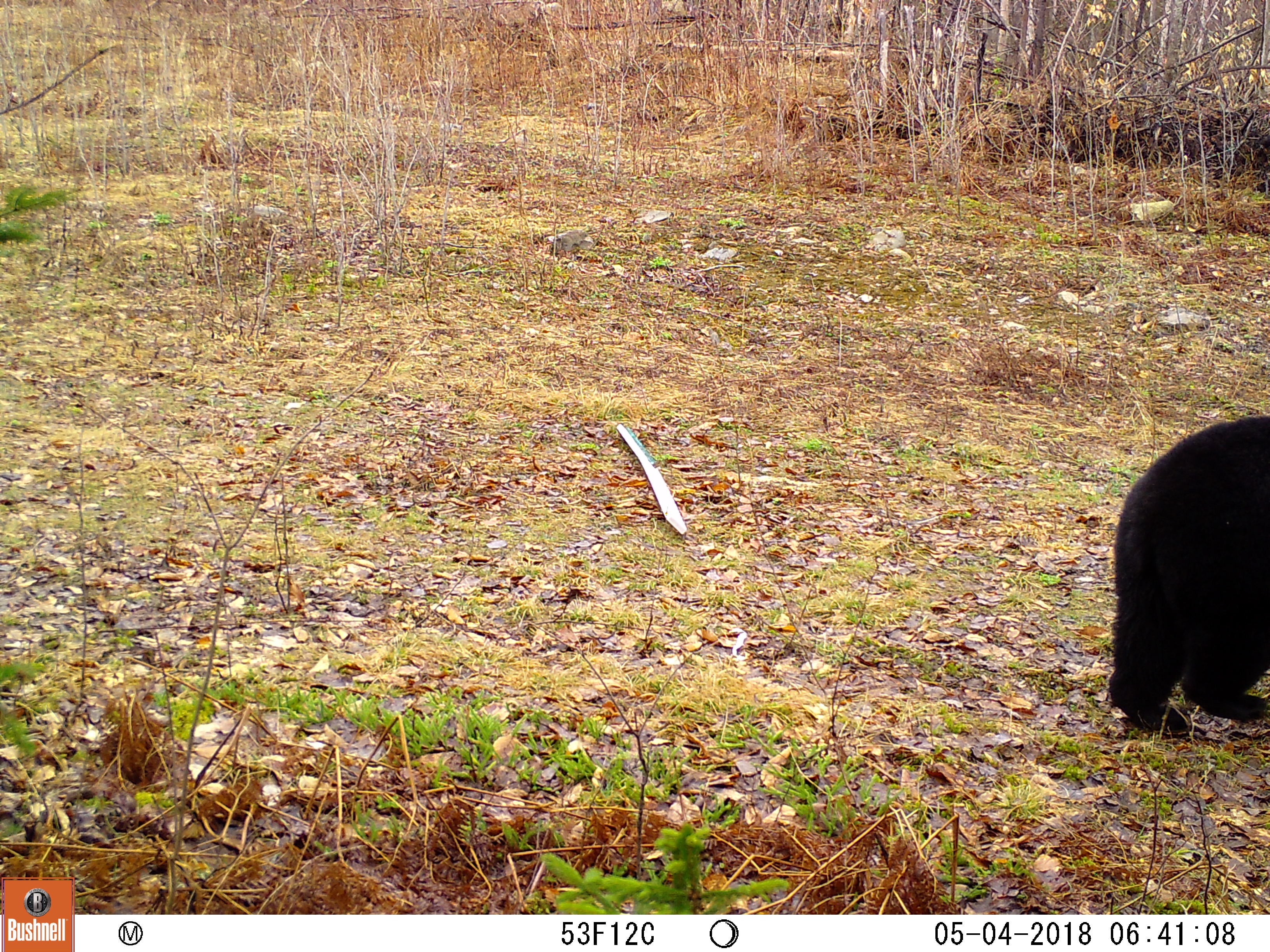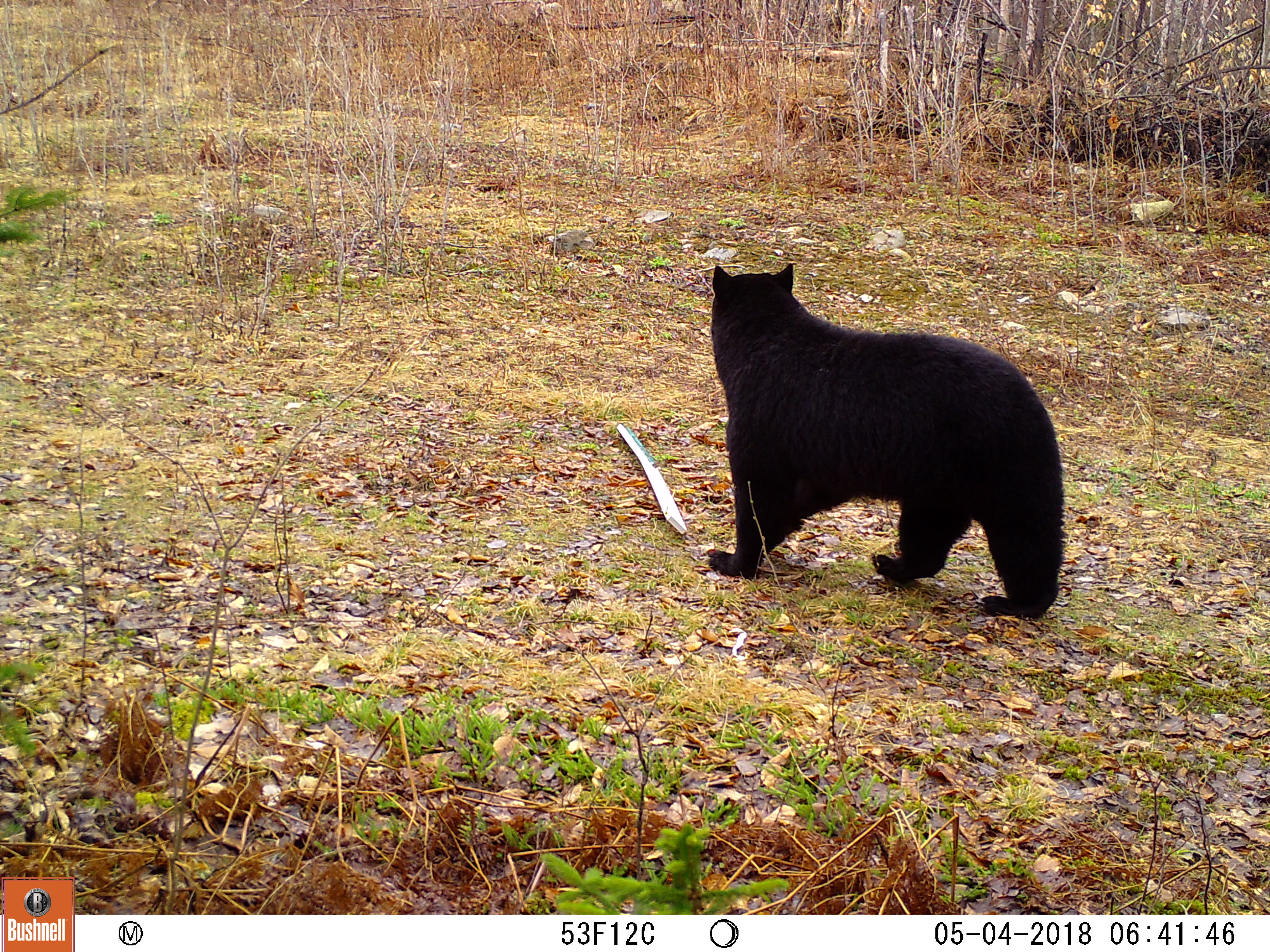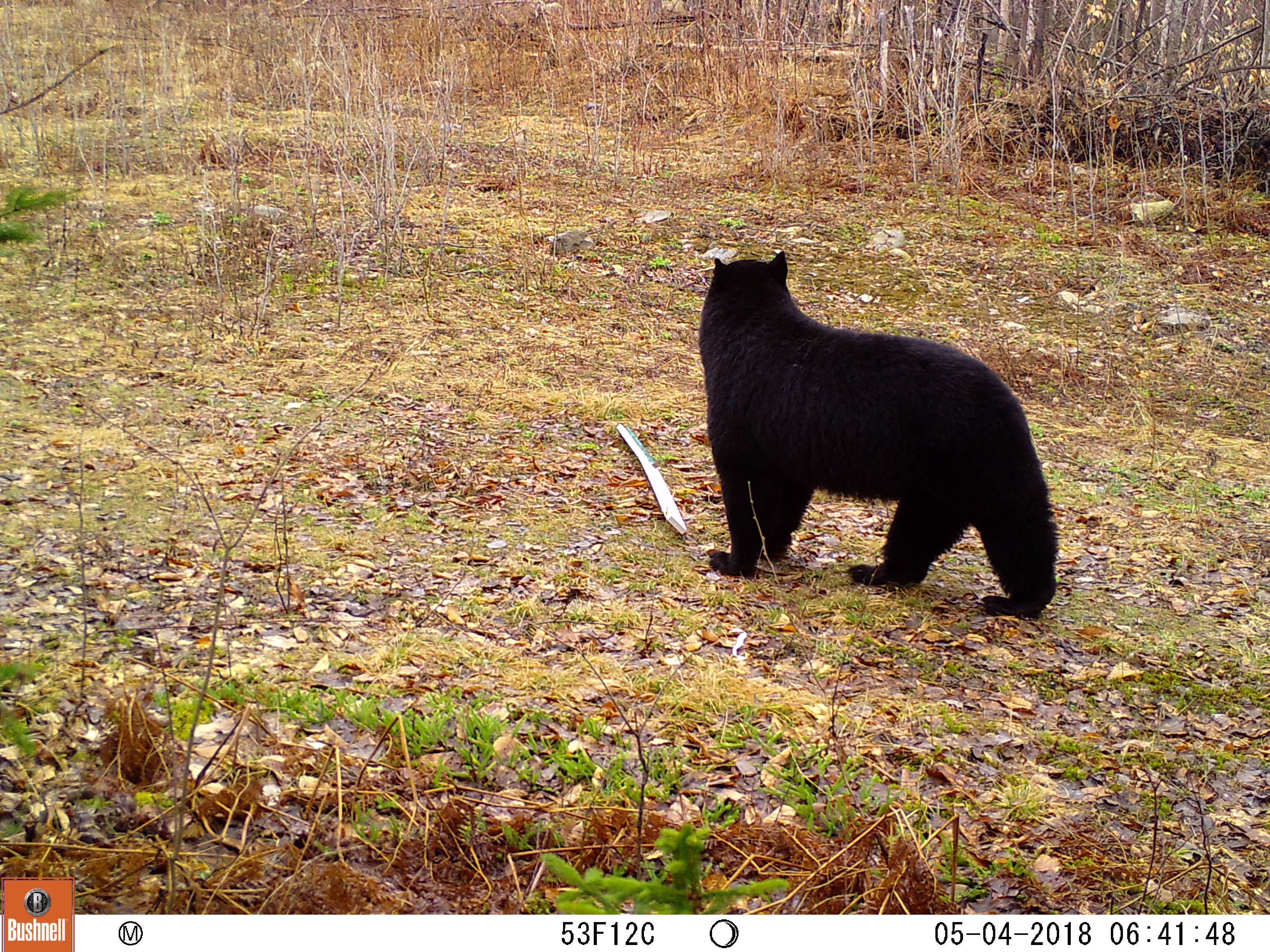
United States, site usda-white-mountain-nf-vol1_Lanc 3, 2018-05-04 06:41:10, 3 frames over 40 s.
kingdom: Animalia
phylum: Chordata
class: Mammalia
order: Carnivora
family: Ursidae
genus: Ursus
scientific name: Ursus americanus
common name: black bear